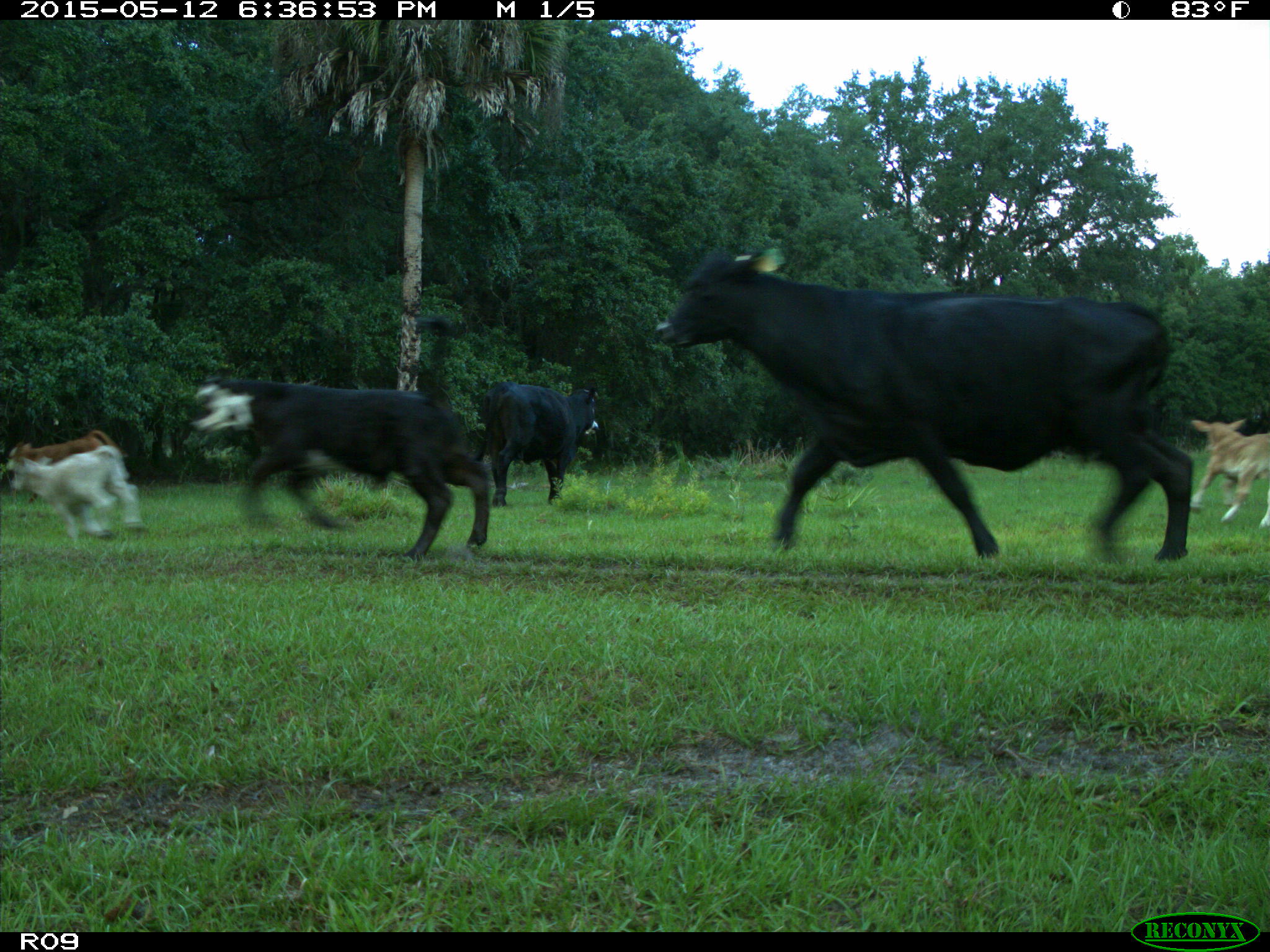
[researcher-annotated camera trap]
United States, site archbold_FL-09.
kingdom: Animalia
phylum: Chordata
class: Mammalia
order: Artiodactyla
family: Bovidae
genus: Bos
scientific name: Bos taurus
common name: domestic cow